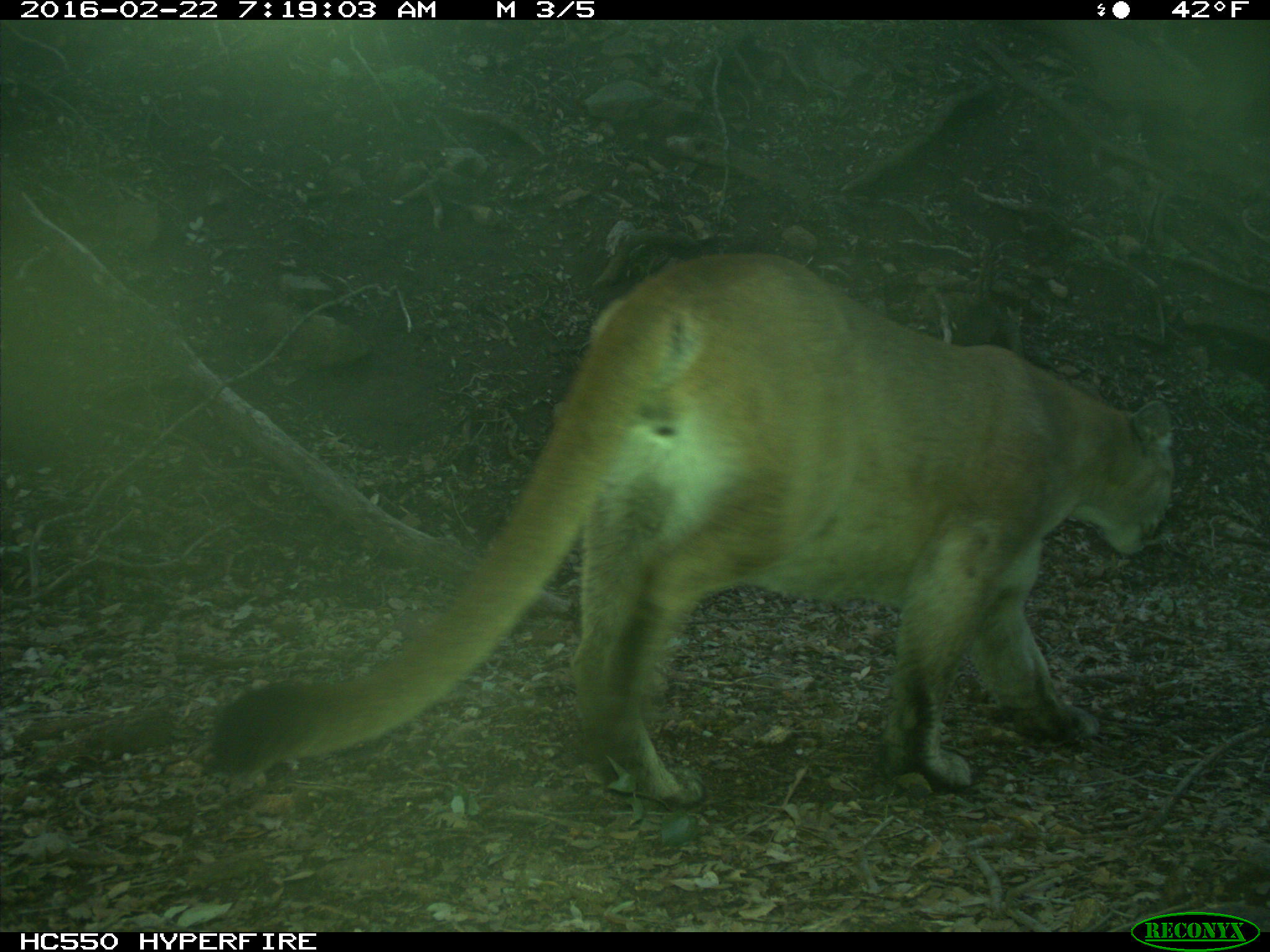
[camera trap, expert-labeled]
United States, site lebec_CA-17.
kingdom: Animalia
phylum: Chordata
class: Mammalia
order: Carnivora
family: Felidae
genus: Puma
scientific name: Puma concolor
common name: mountain lion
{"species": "Puma concolor (mountain lion)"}